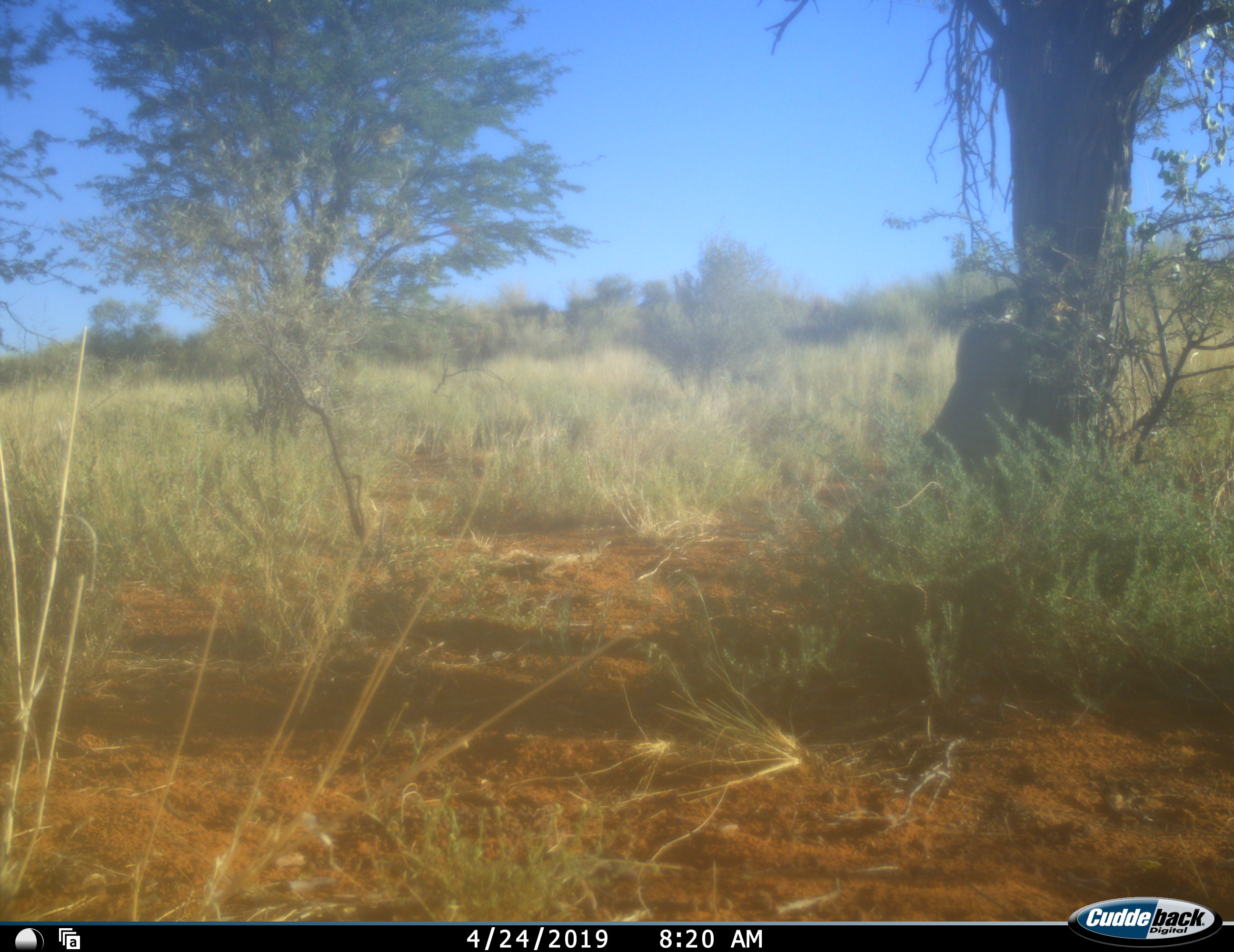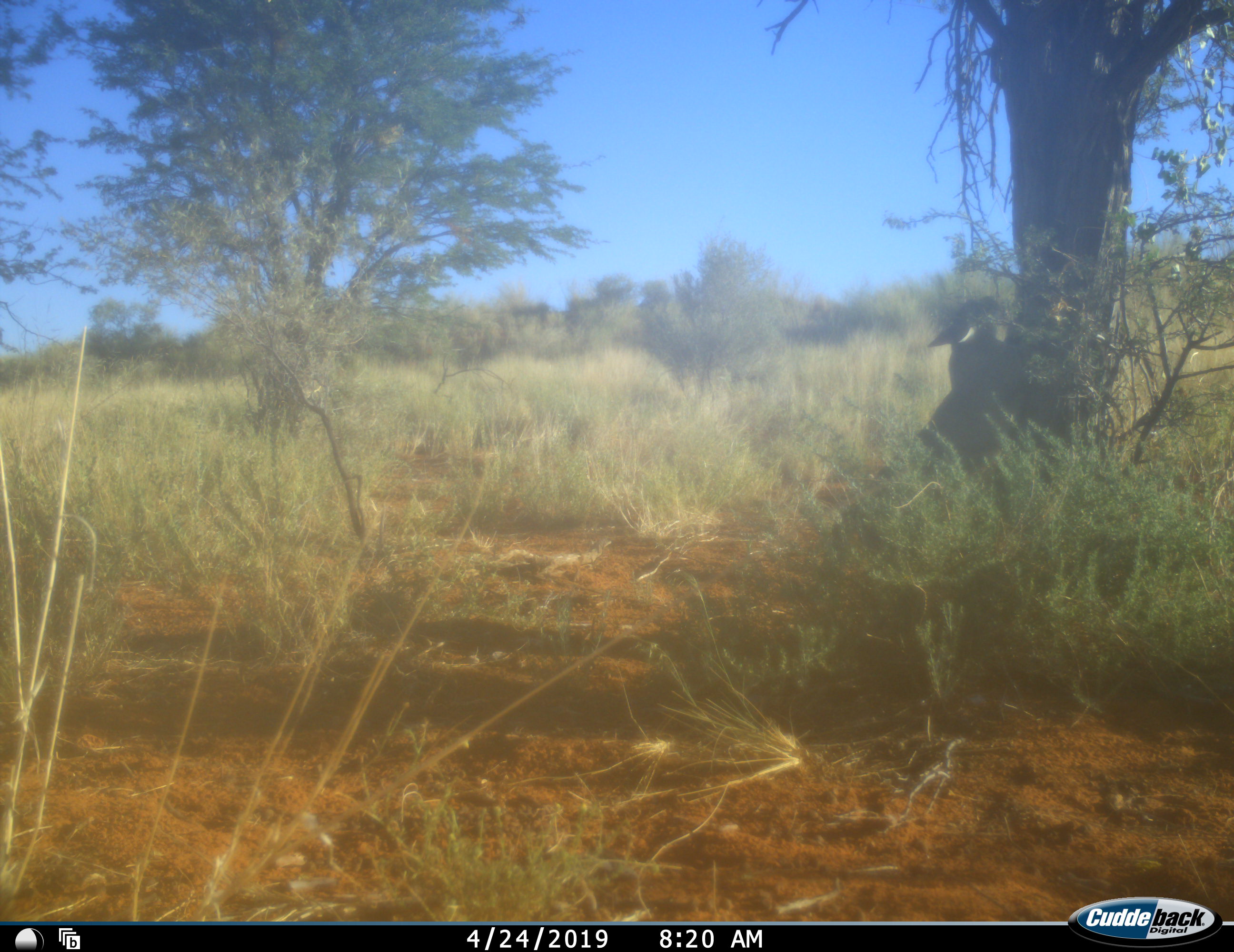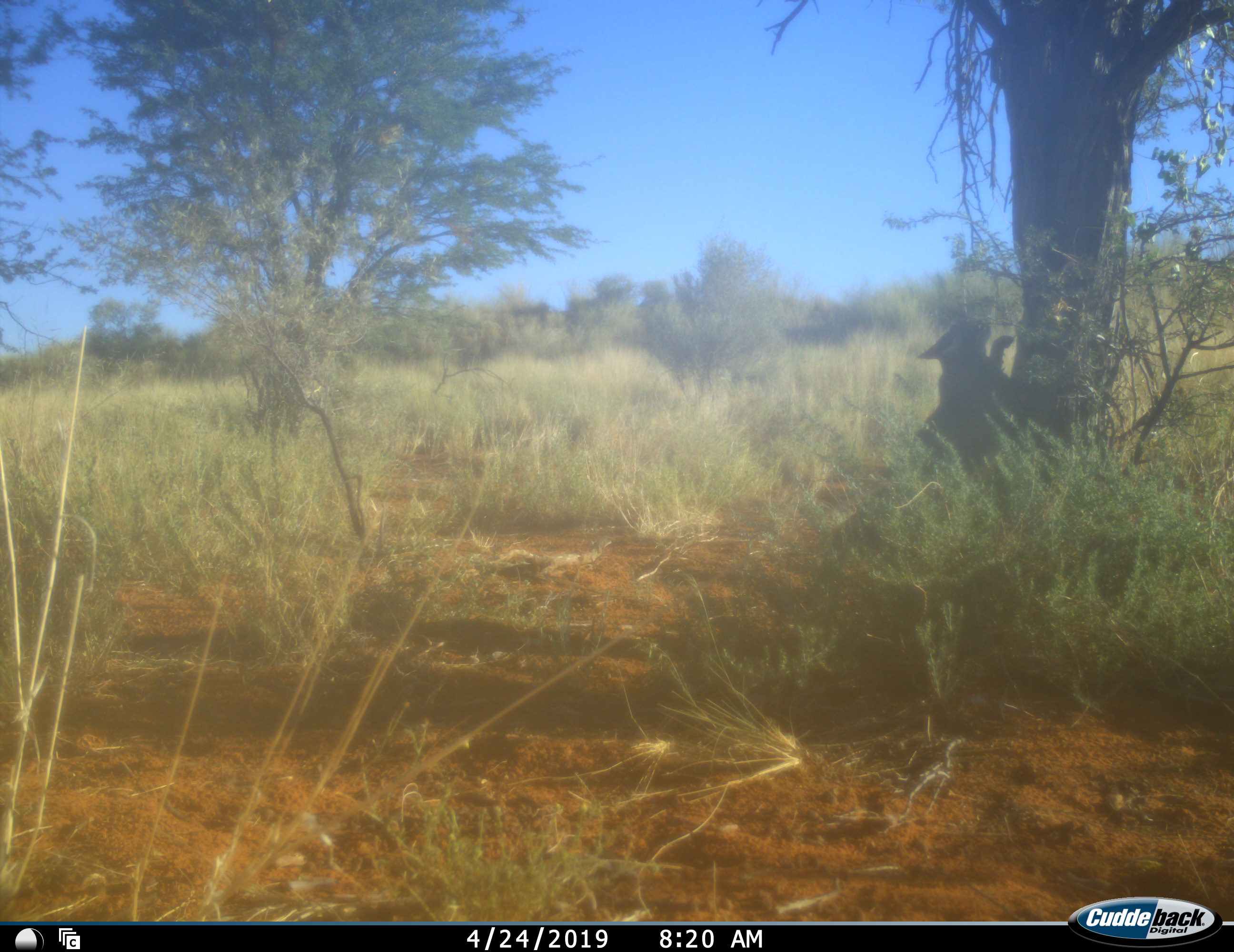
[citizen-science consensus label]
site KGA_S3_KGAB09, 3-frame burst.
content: unidentified animal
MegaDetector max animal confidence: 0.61